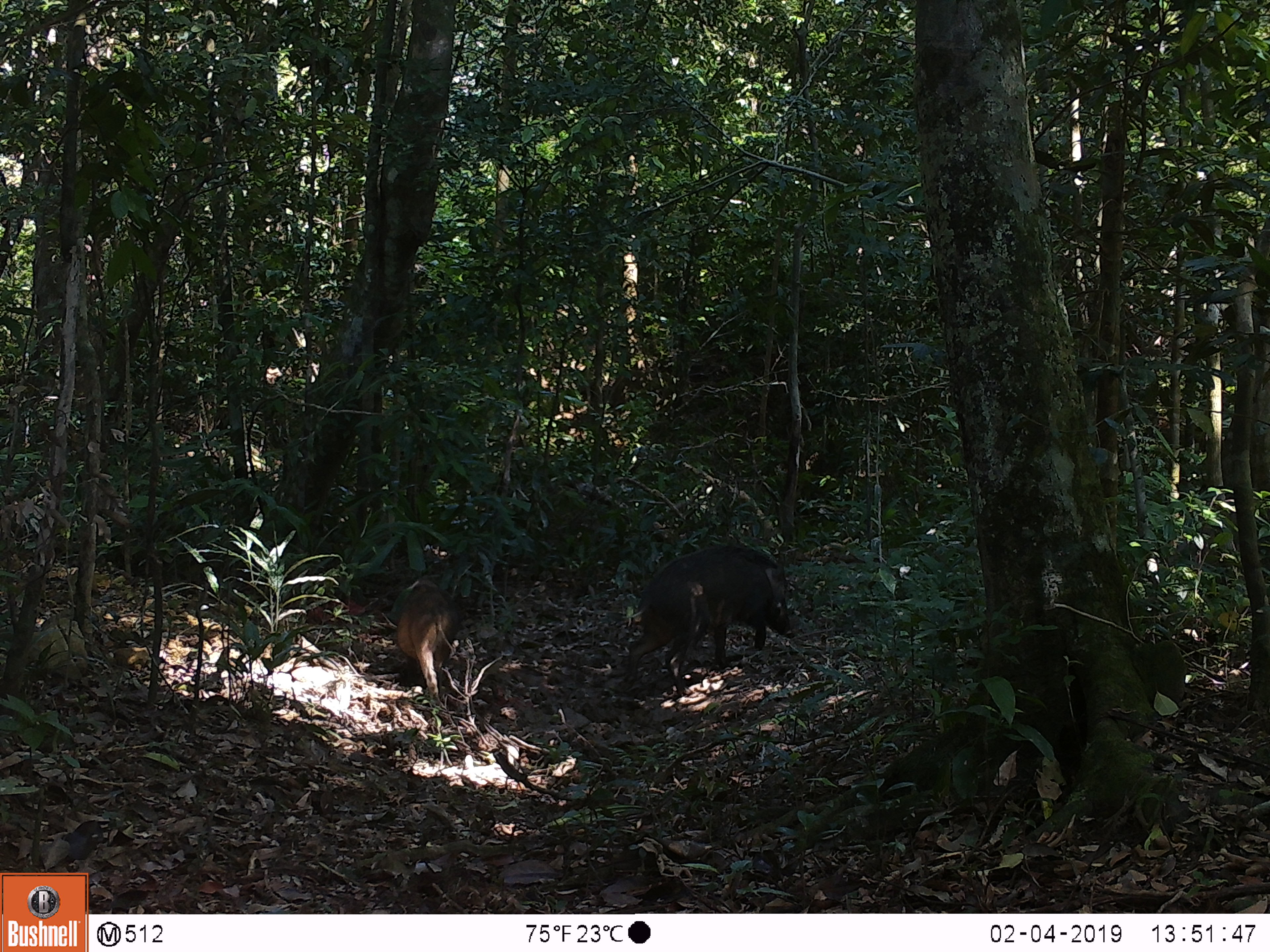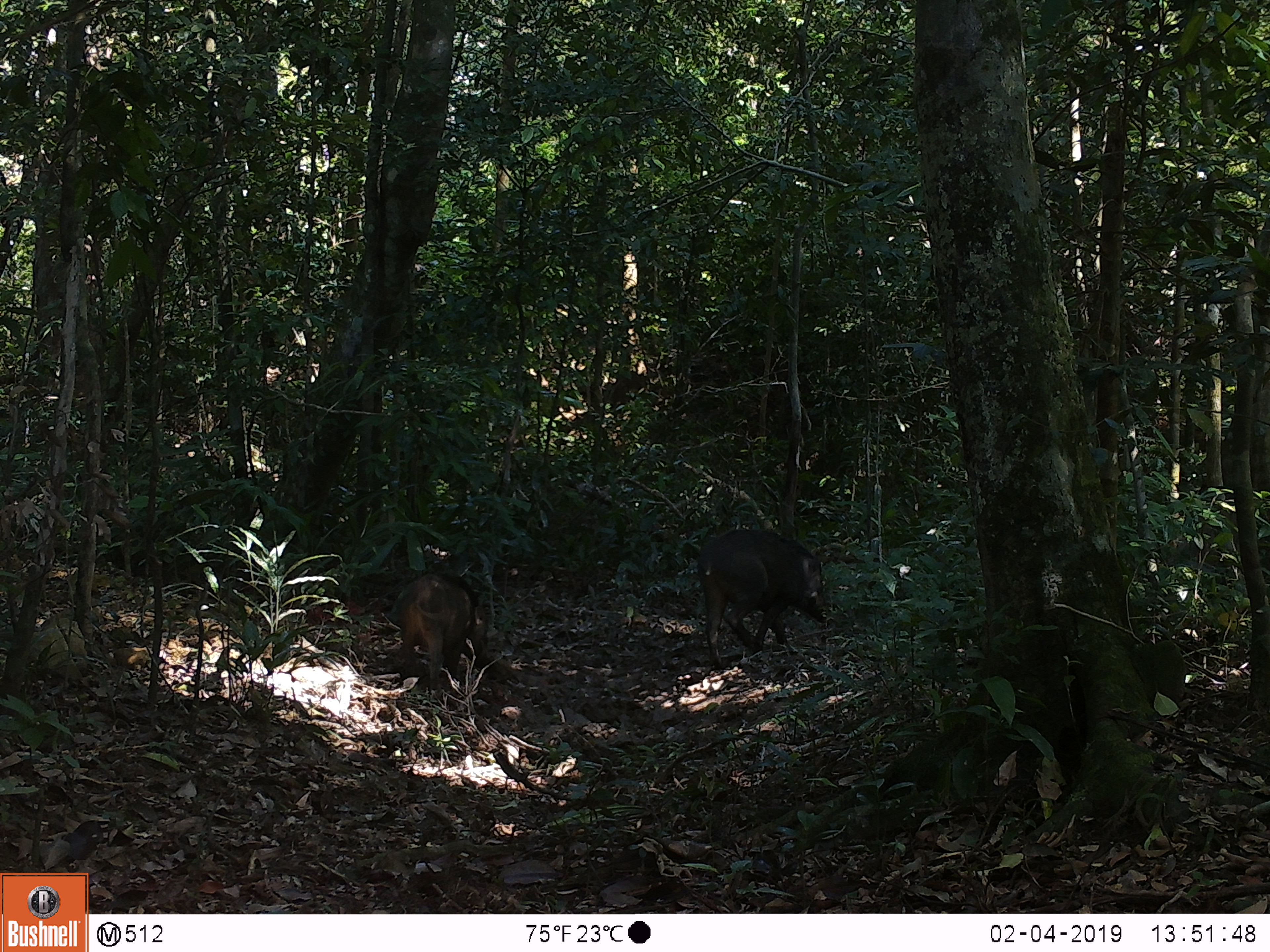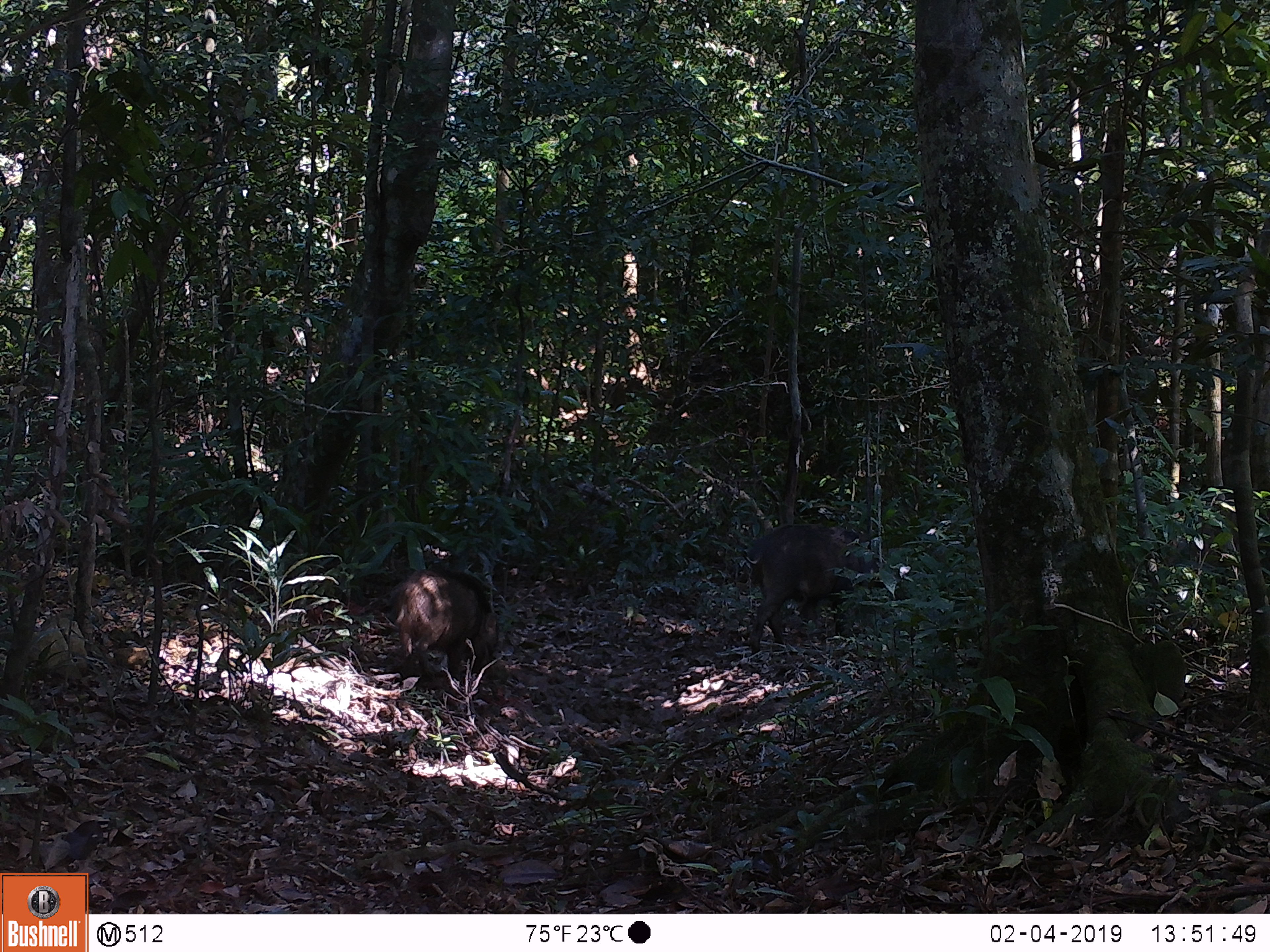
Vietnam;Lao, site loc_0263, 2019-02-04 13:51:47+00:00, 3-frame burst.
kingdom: Animalia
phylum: Chordata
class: Mammalia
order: Artiodactyla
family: Suidae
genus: Sus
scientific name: Sus scrofa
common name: eurasian wild pig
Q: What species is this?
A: Eurasian wild pig (Sus scrofa).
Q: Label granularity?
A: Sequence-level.